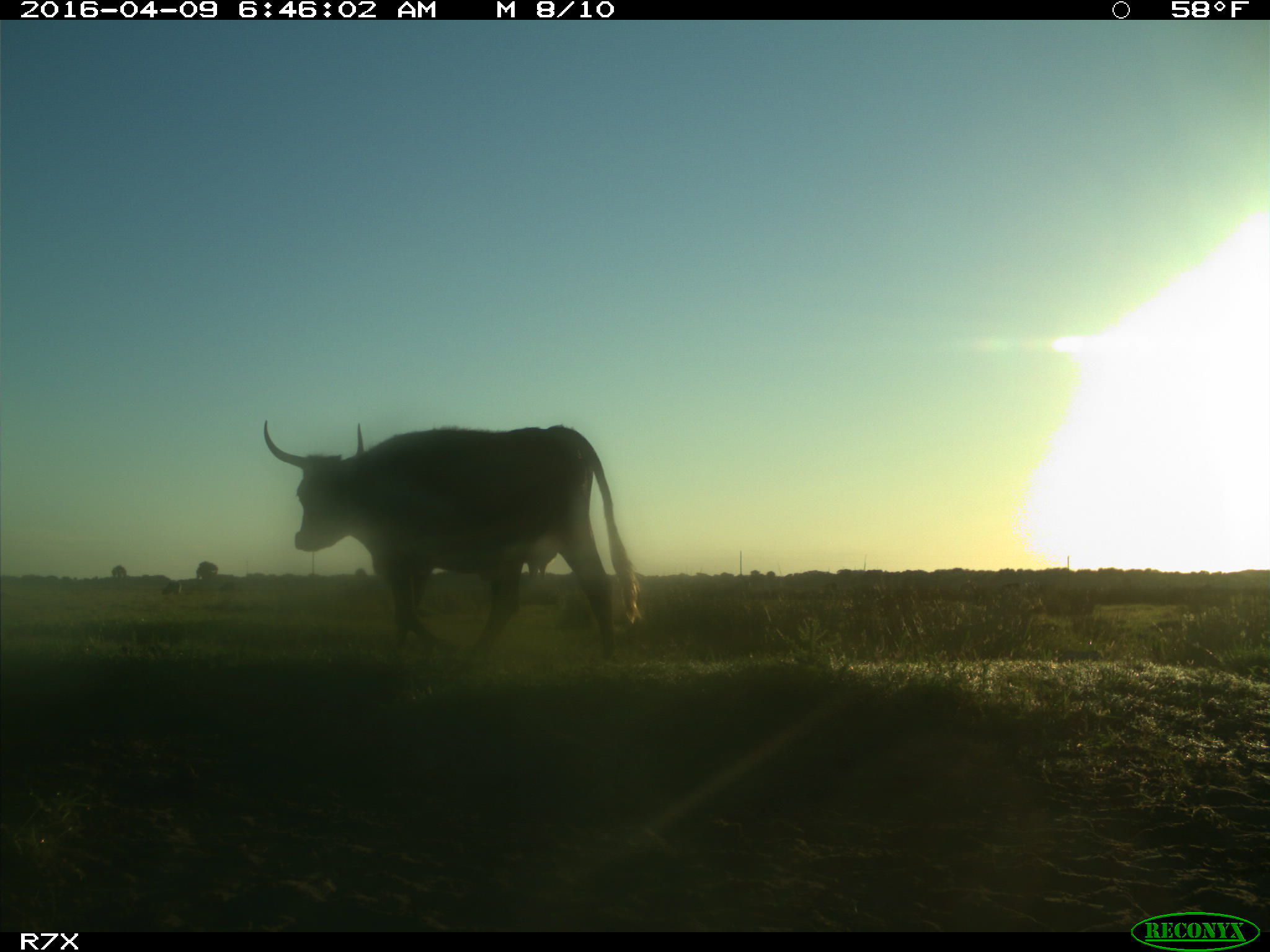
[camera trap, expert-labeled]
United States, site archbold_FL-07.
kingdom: Animalia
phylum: Chordata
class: Mammalia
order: Artiodactyla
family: Bovidae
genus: Bos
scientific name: Bos taurus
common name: domestic cow